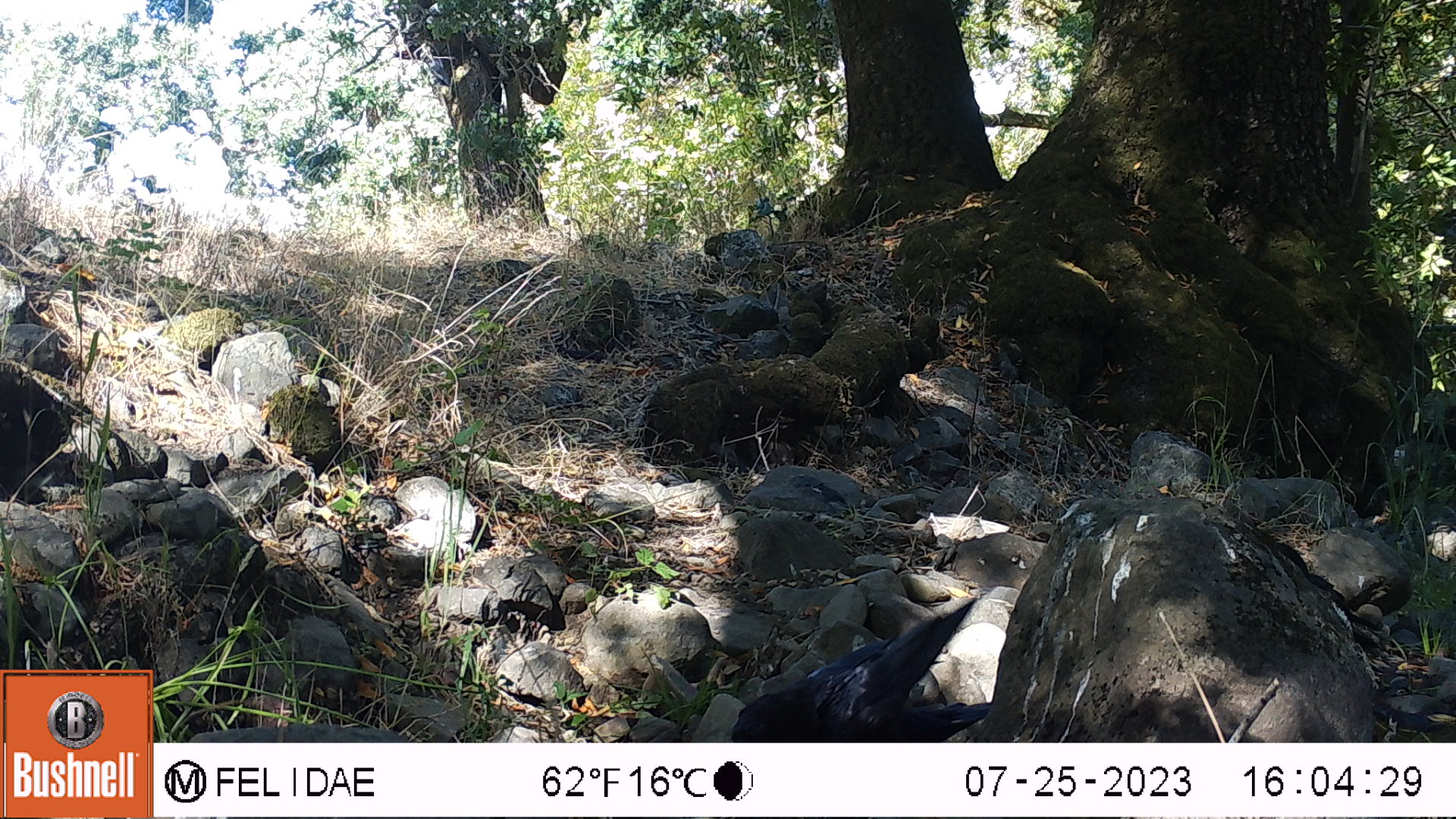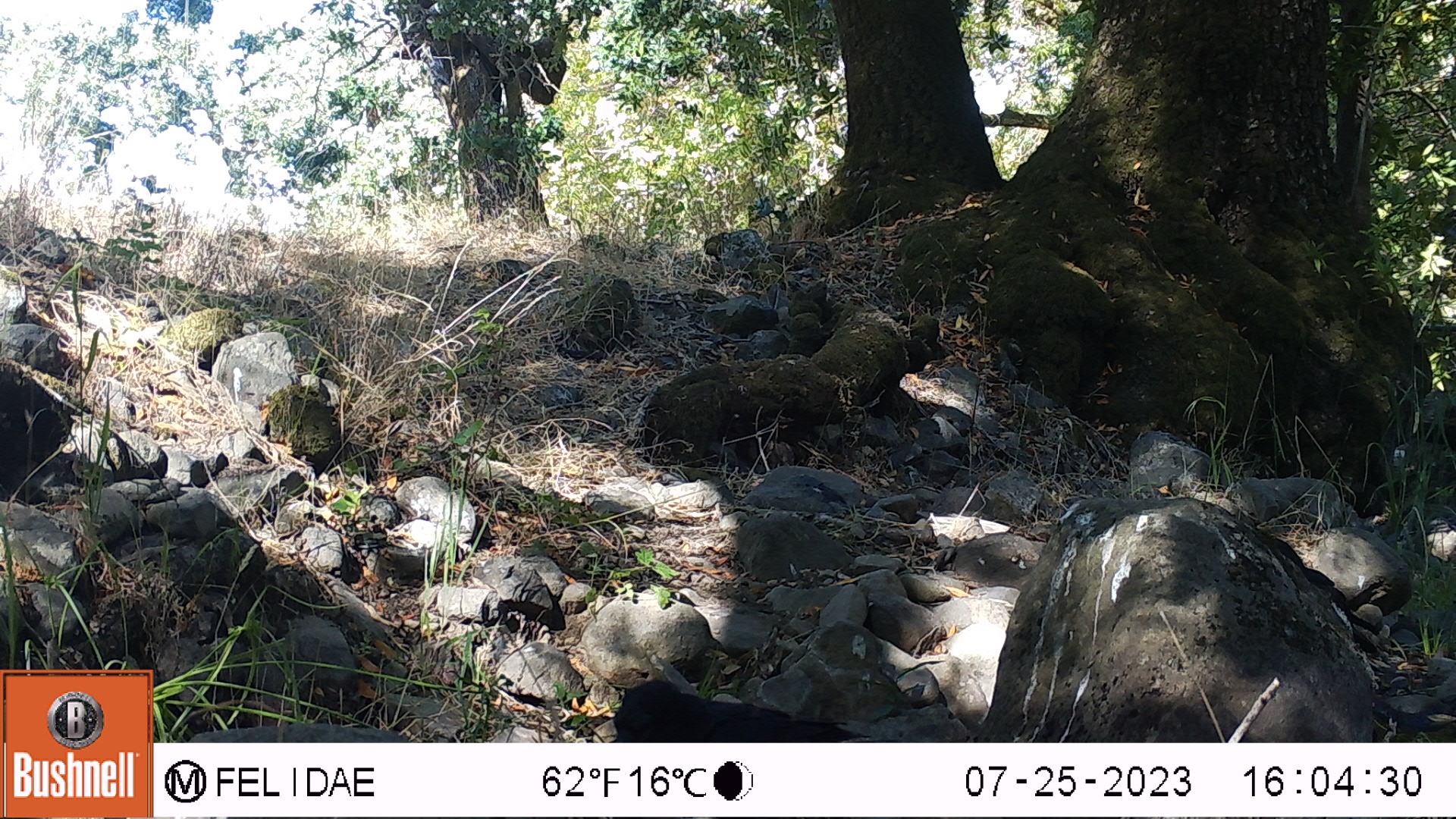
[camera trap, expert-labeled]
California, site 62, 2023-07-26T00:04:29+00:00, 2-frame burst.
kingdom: Animalia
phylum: Chordata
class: Aves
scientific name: Aves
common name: bird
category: unknown bird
Unknown bird (bird) (Aves).